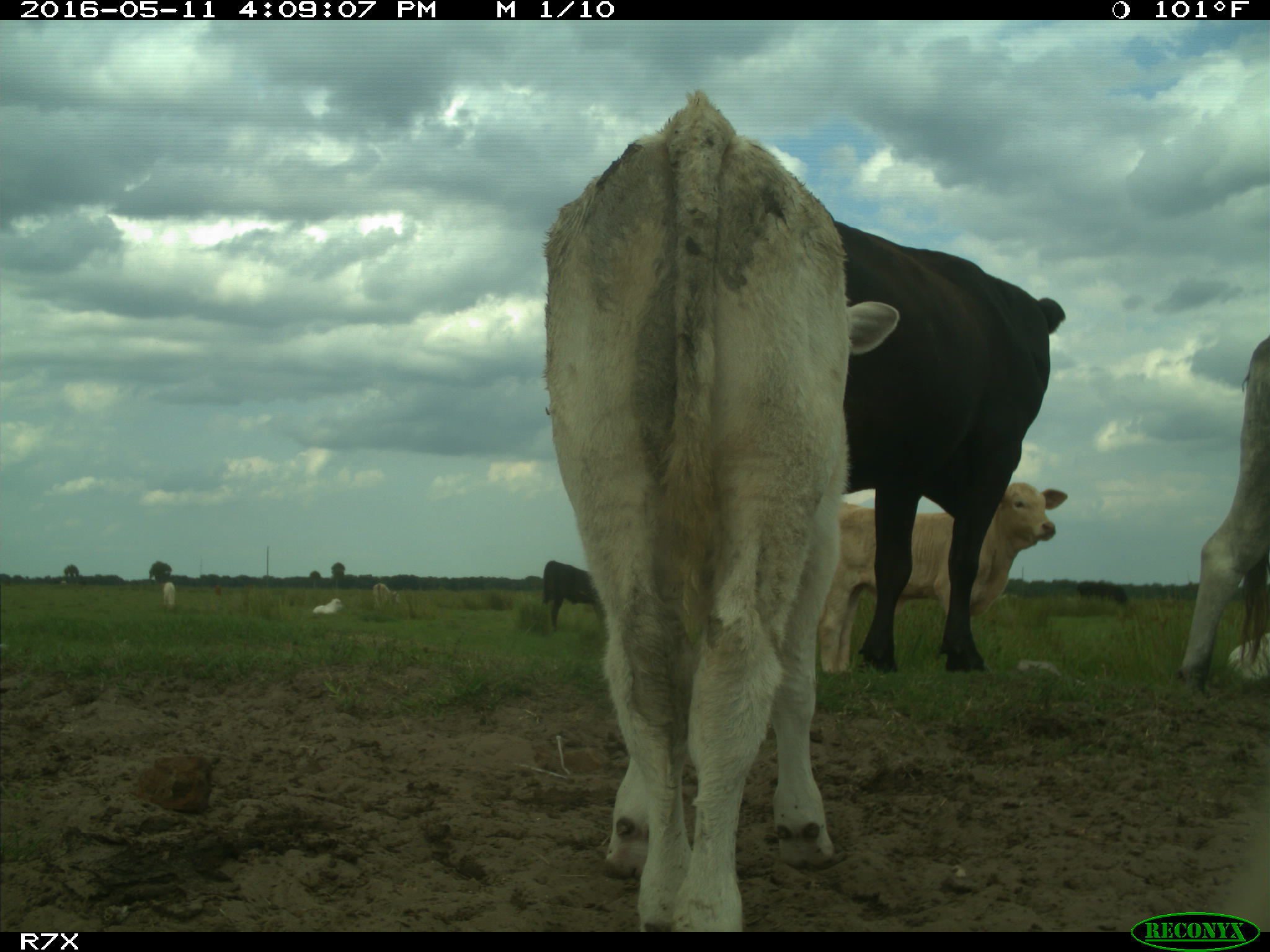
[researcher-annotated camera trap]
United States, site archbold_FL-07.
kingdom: Animalia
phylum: Chordata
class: Mammalia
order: Artiodactyla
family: Bovidae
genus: Bos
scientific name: Bos taurus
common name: domestic cow